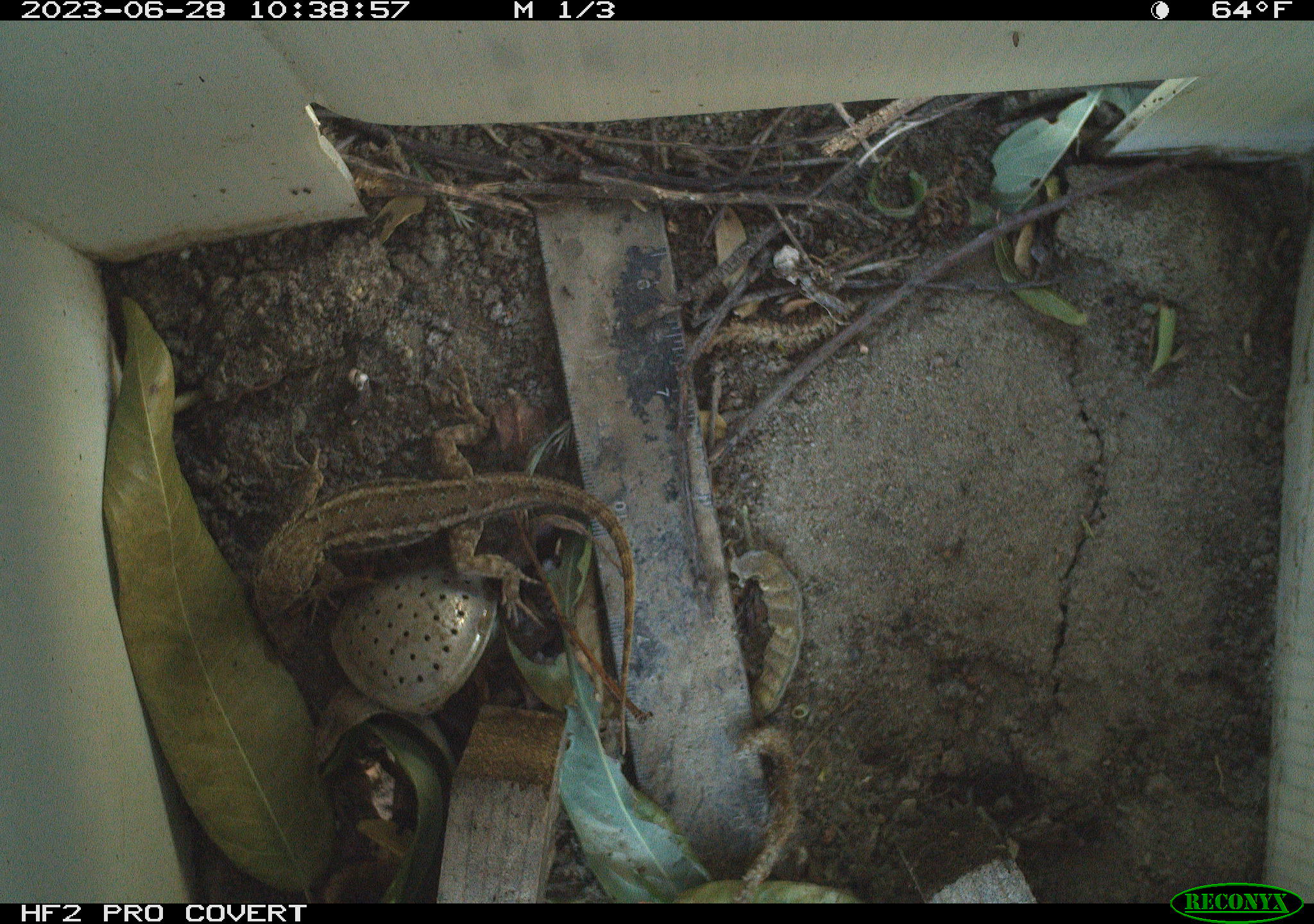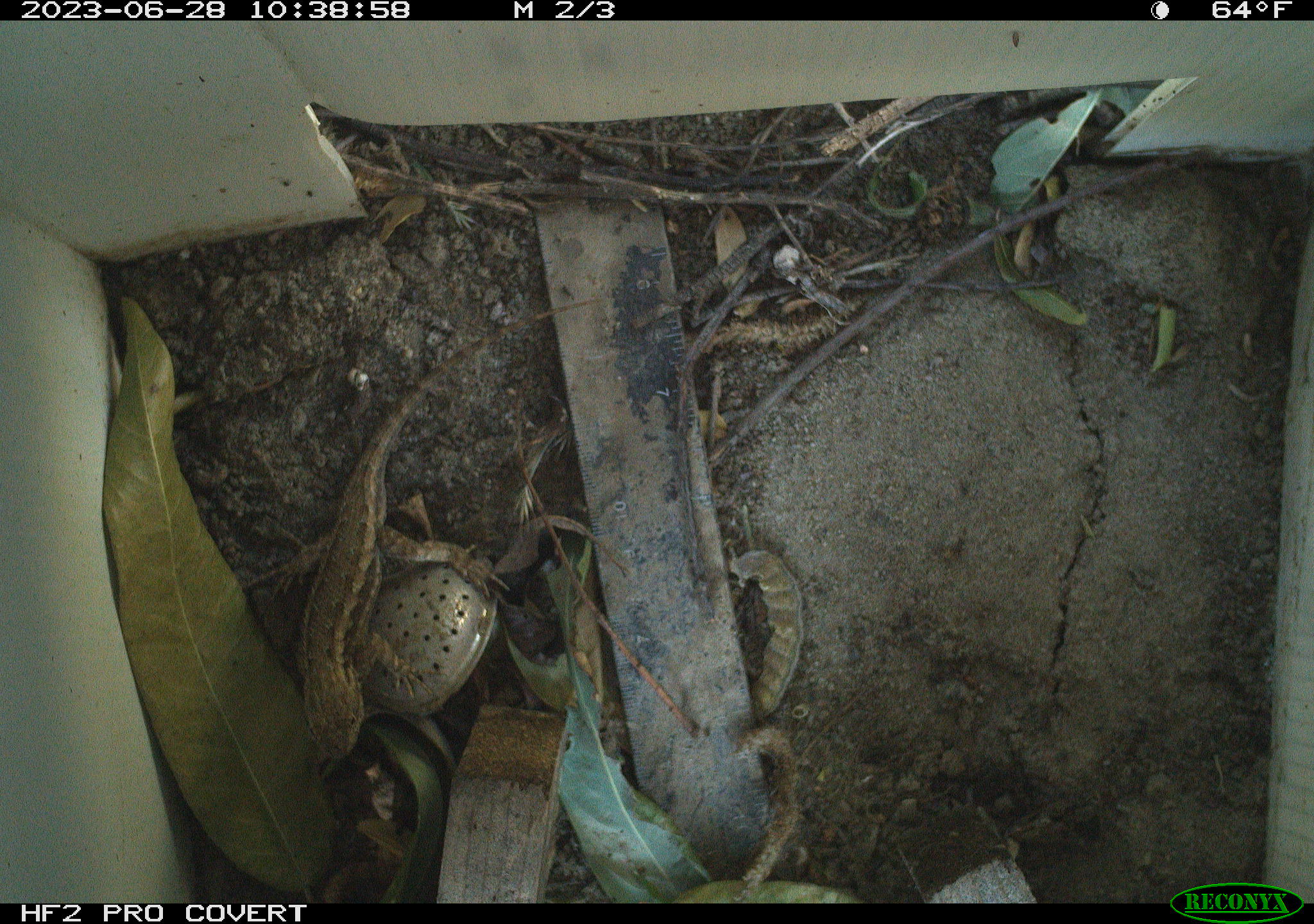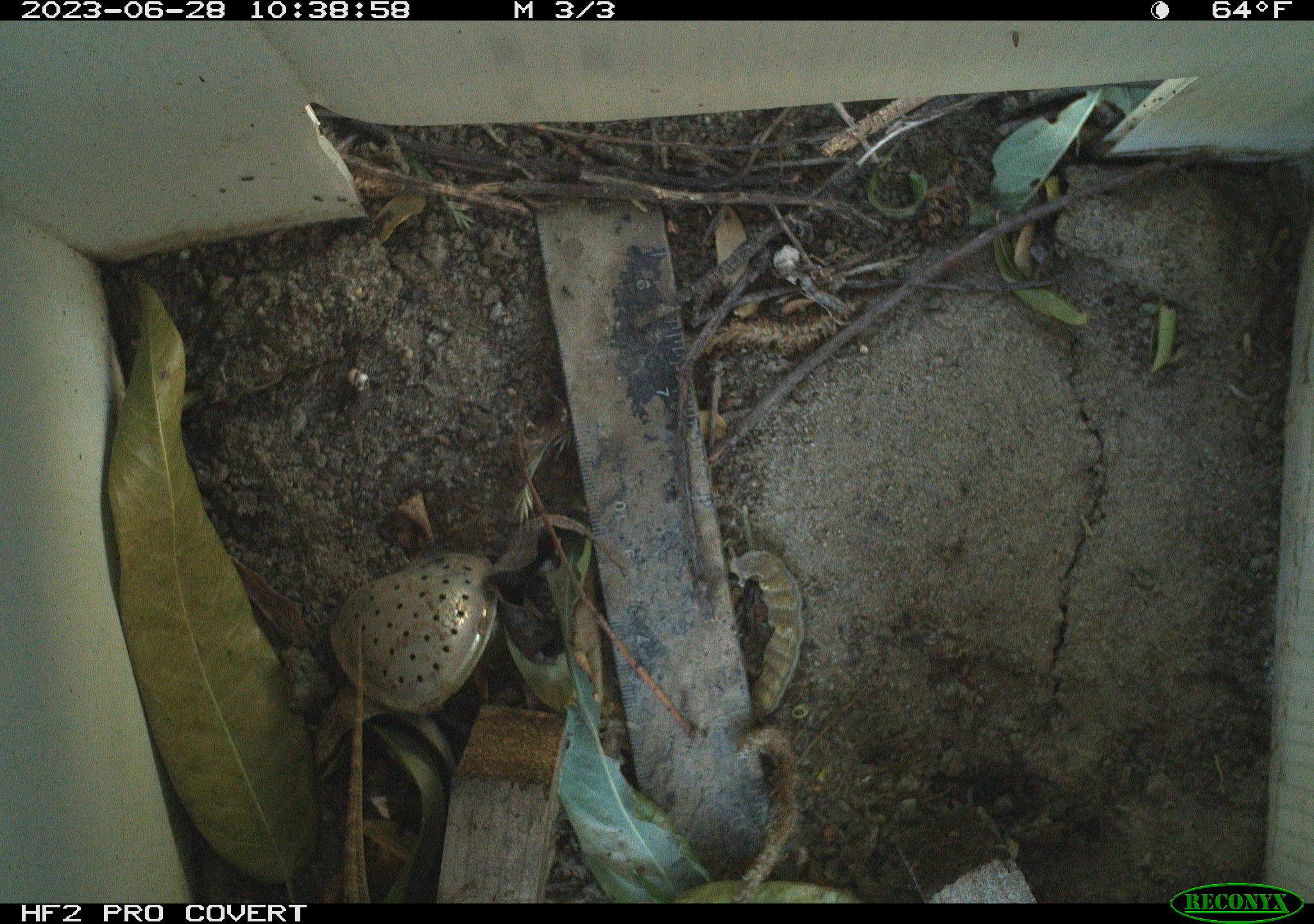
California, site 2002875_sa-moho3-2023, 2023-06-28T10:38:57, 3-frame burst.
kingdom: Animalia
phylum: Chordata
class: Reptilia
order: Squamata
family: Phrynosomatidae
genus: Sceloporus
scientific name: Sceloporus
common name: spiny lizards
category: sceloporus species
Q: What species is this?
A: Sceloporus species (spiny lizards) (Sceloporus).